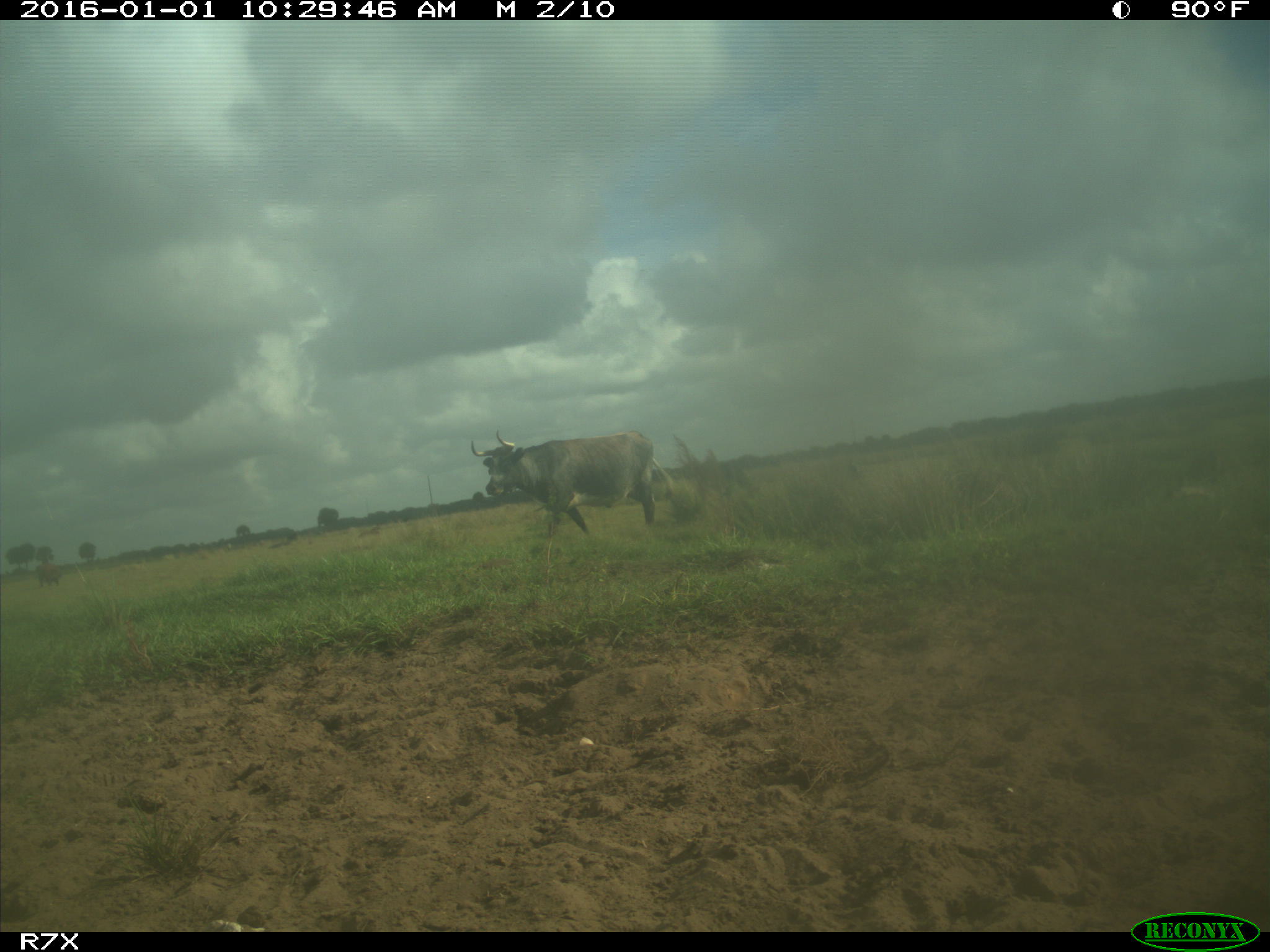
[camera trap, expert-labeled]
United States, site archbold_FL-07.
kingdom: Animalia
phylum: Chordata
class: Mammalia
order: Artiodactyla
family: Bovidae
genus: Bos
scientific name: Bos taurus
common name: domestic cow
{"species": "Bos taurus (domestic cow)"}